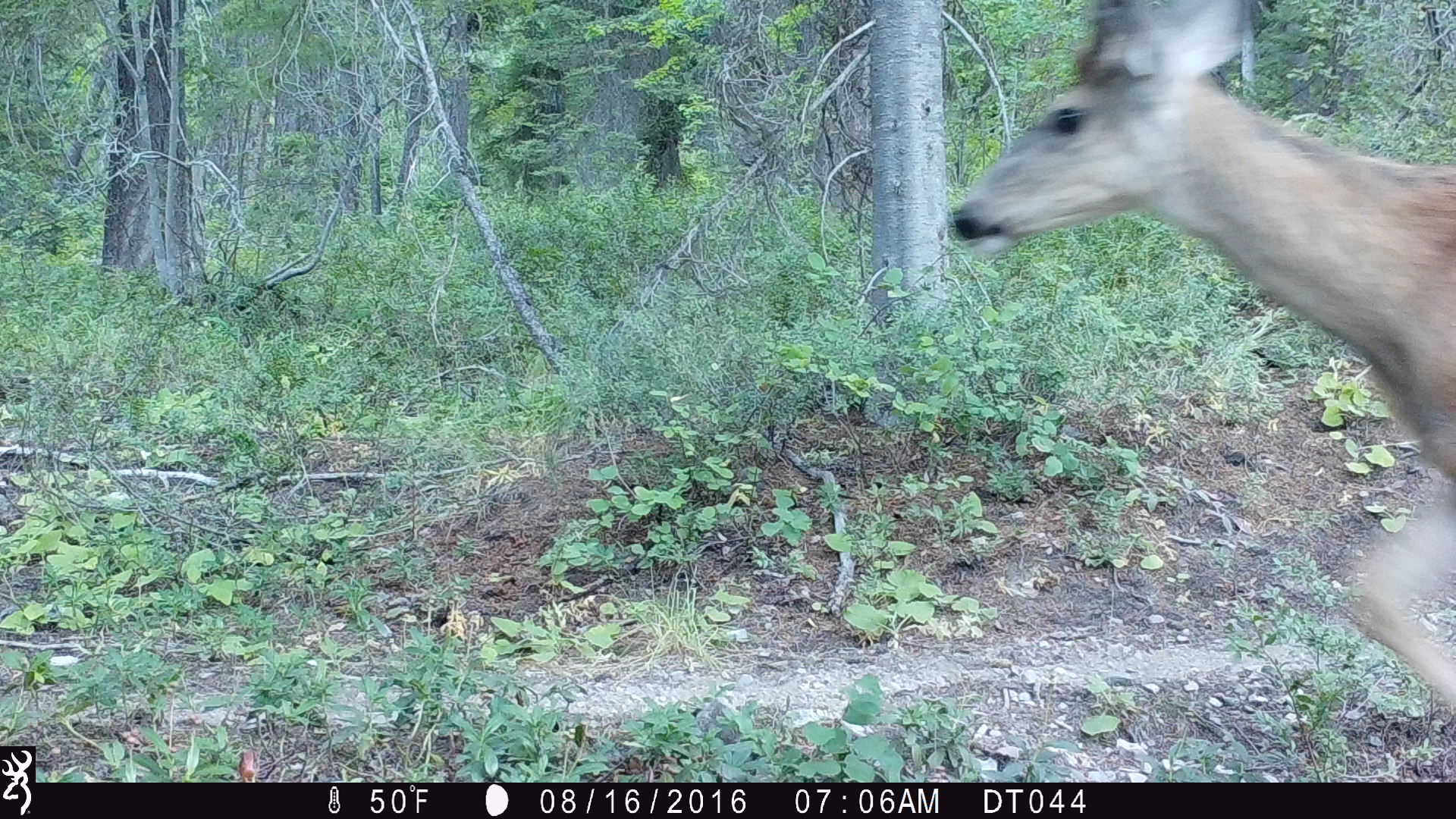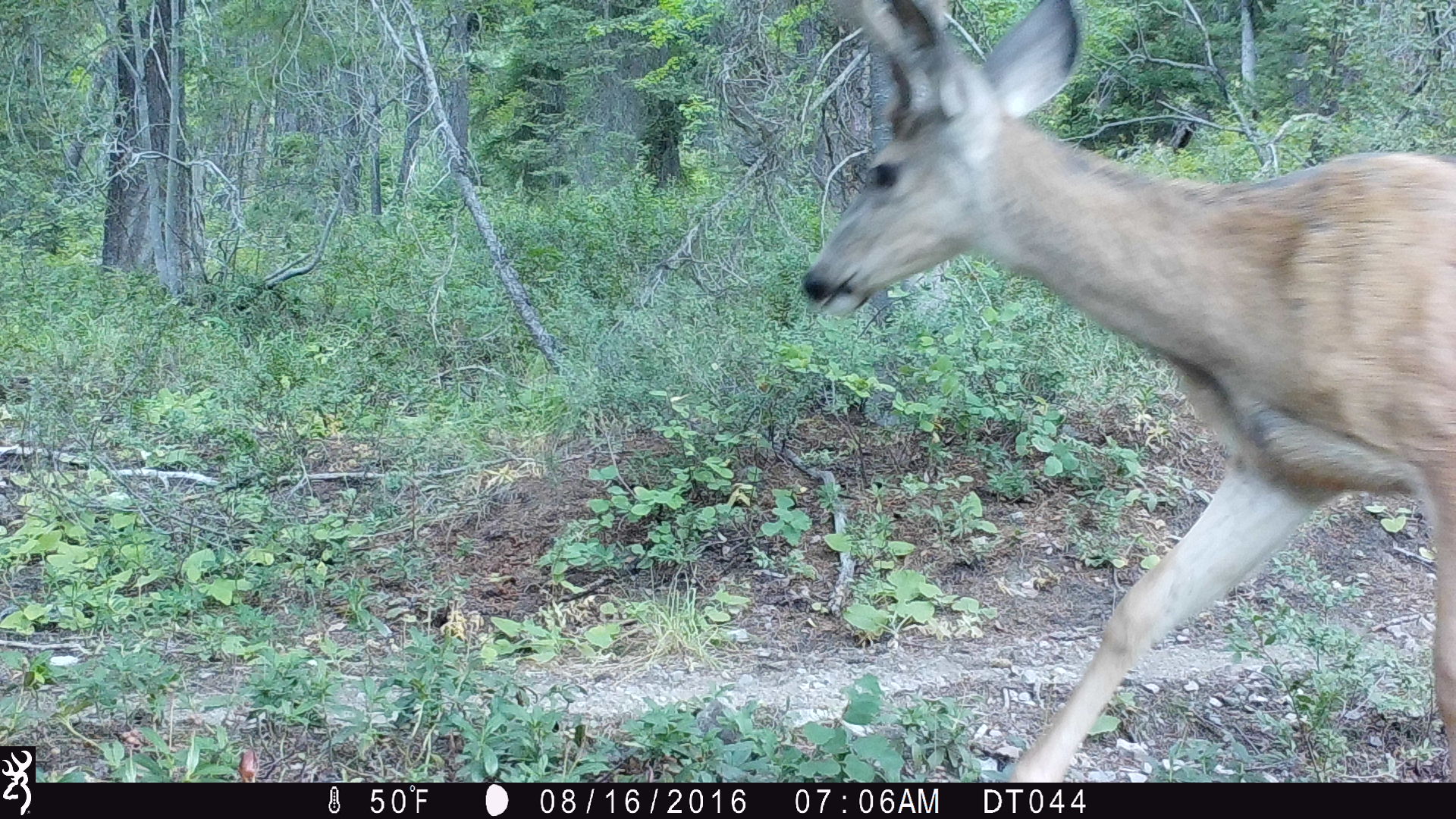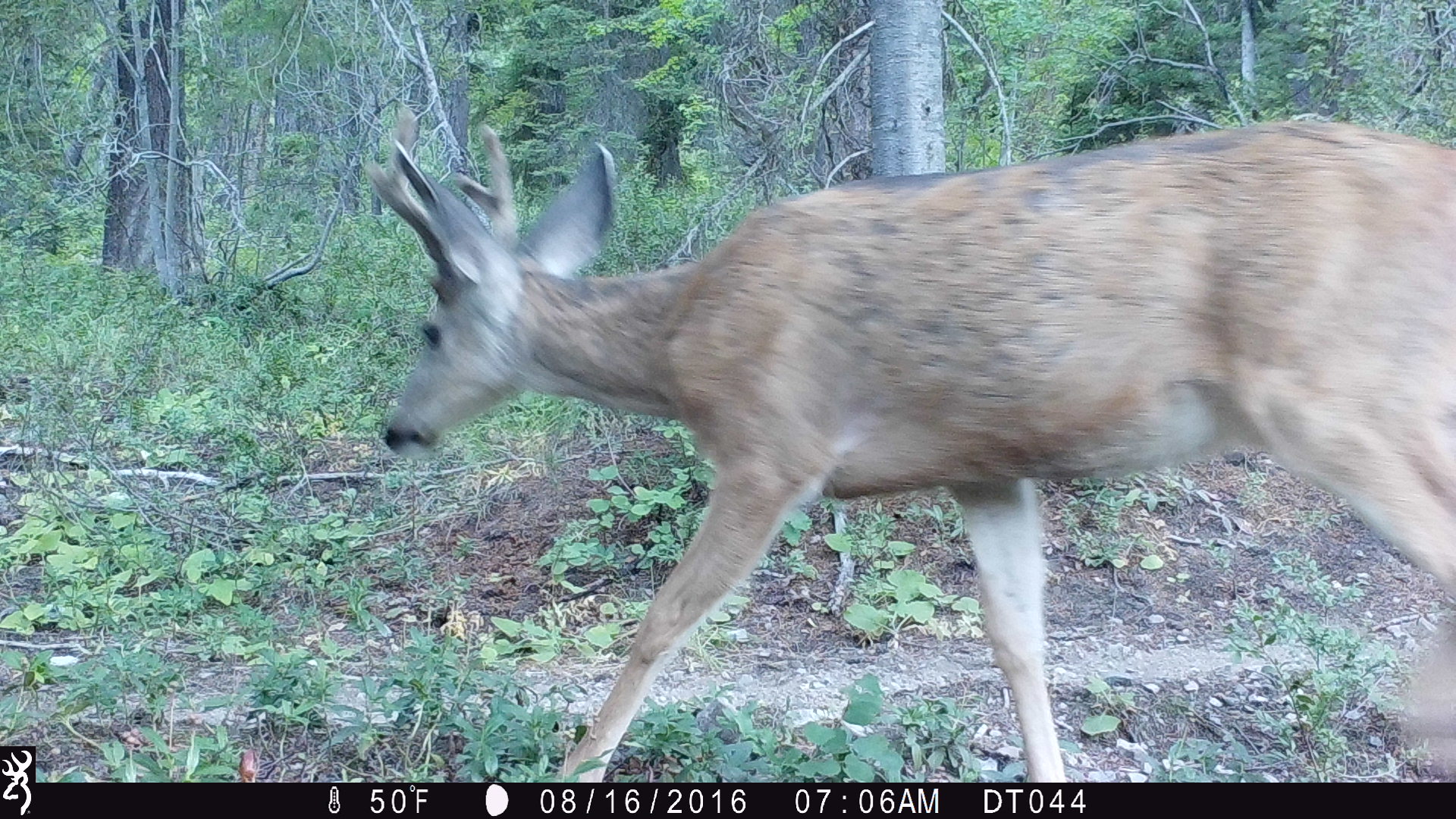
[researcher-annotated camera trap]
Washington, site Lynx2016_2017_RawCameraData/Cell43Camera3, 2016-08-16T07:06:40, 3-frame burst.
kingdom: Animalia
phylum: Chordata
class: Mammalia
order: Artiodactyla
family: Cervidae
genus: Odocoileus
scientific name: Odocoileus hemionus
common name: mule deer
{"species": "Odocoileus hemionus (mule deer)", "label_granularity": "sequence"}